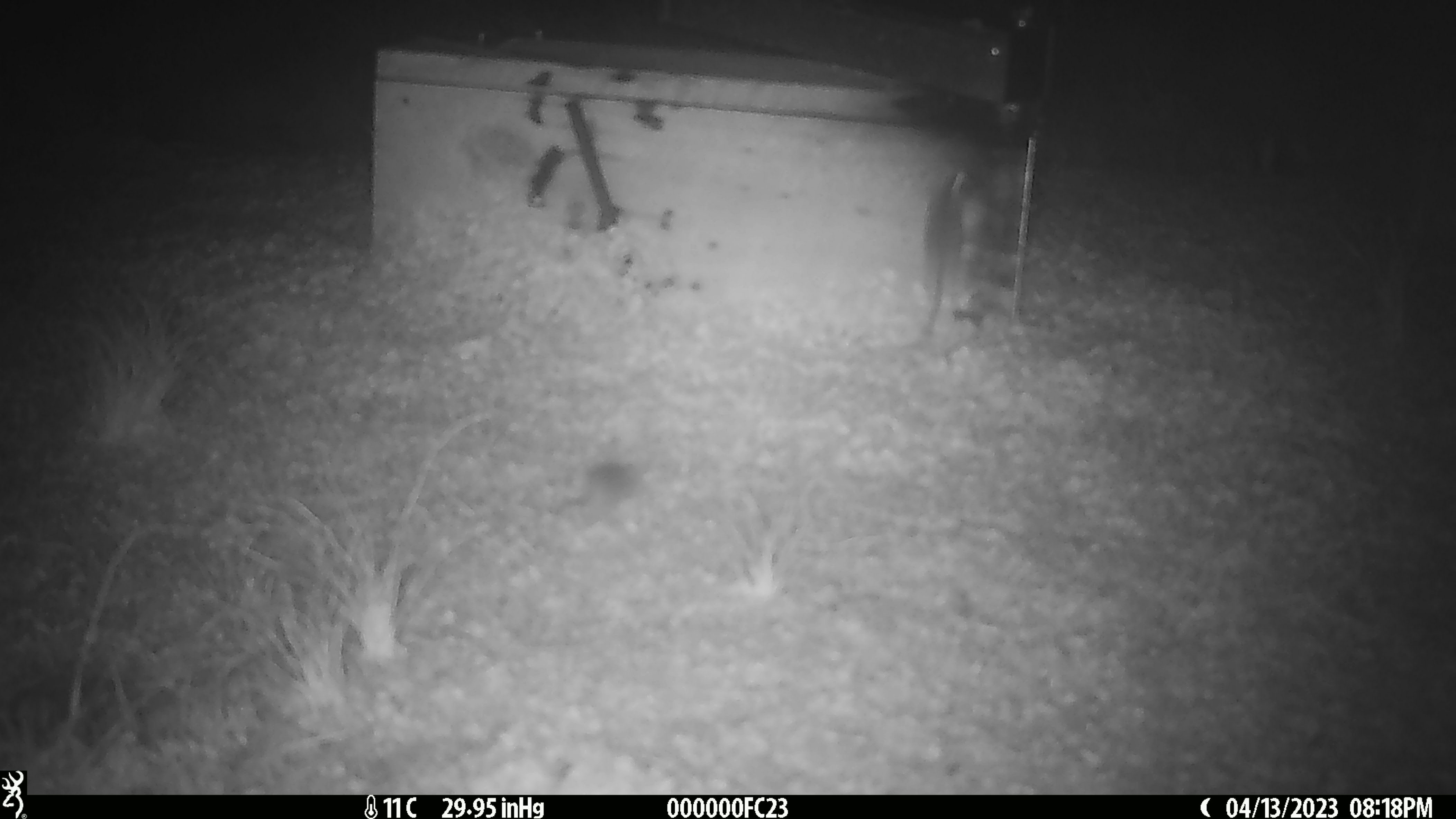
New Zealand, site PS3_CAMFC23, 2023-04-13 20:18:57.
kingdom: Animalia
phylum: Chordata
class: Mammalia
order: Rodentia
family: Muridae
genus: Mus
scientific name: Mus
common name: mouse